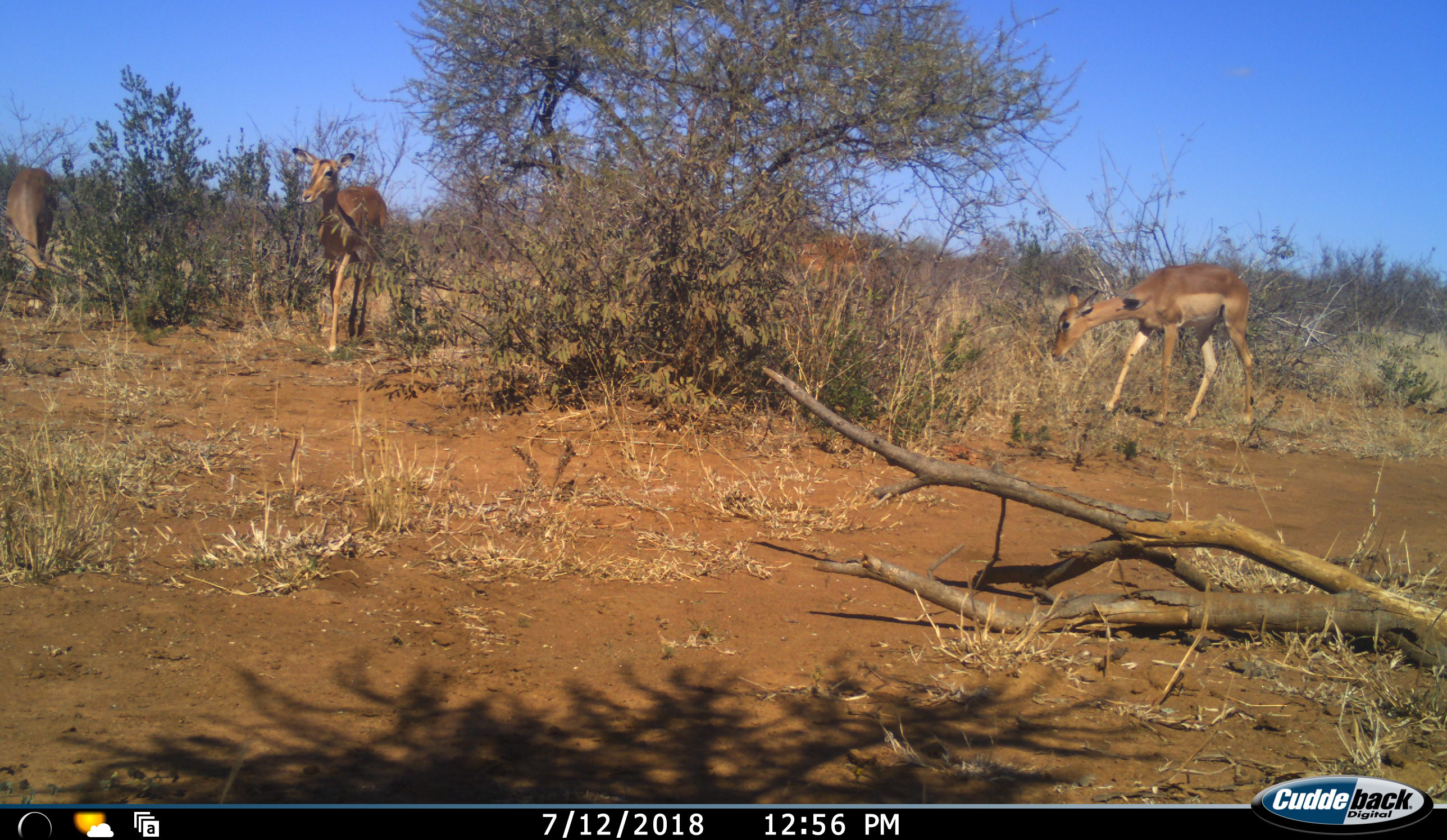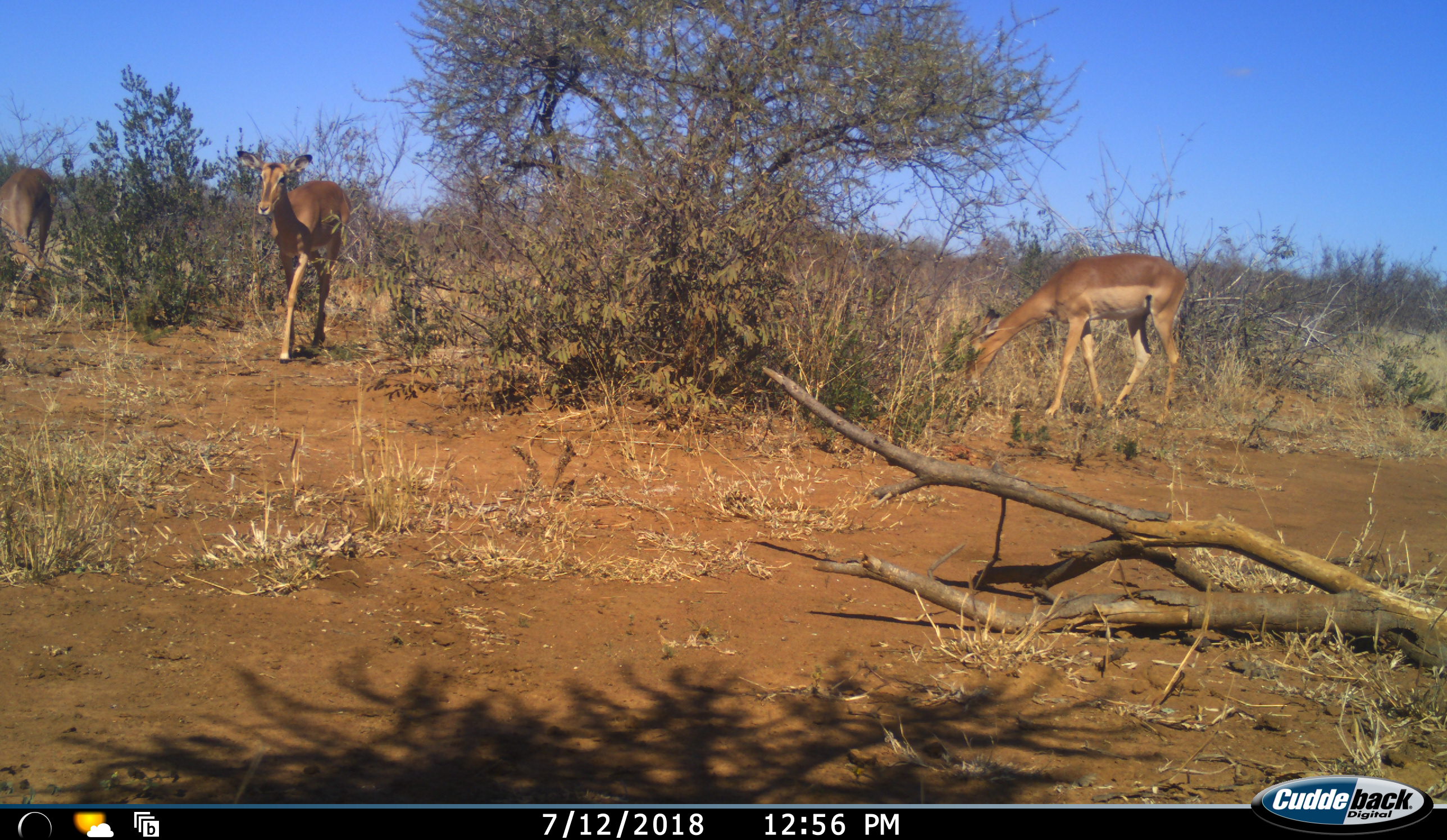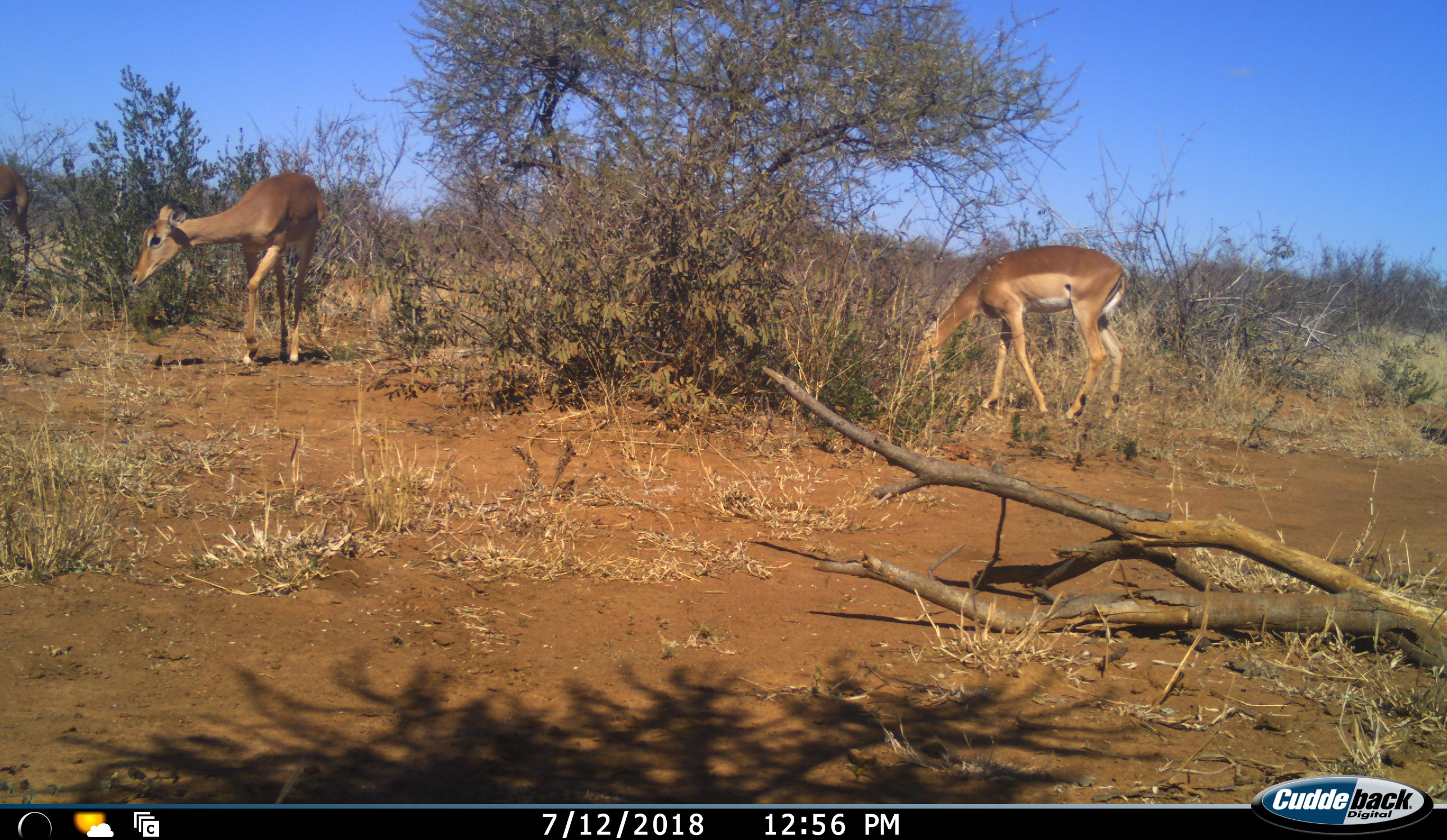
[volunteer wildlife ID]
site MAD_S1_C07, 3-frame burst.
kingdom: Animalia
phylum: Chordata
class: Mammalia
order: Artiodactyla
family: Bovidae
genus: Aepyceros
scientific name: Aepyceros melampus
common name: impala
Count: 4.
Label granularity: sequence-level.